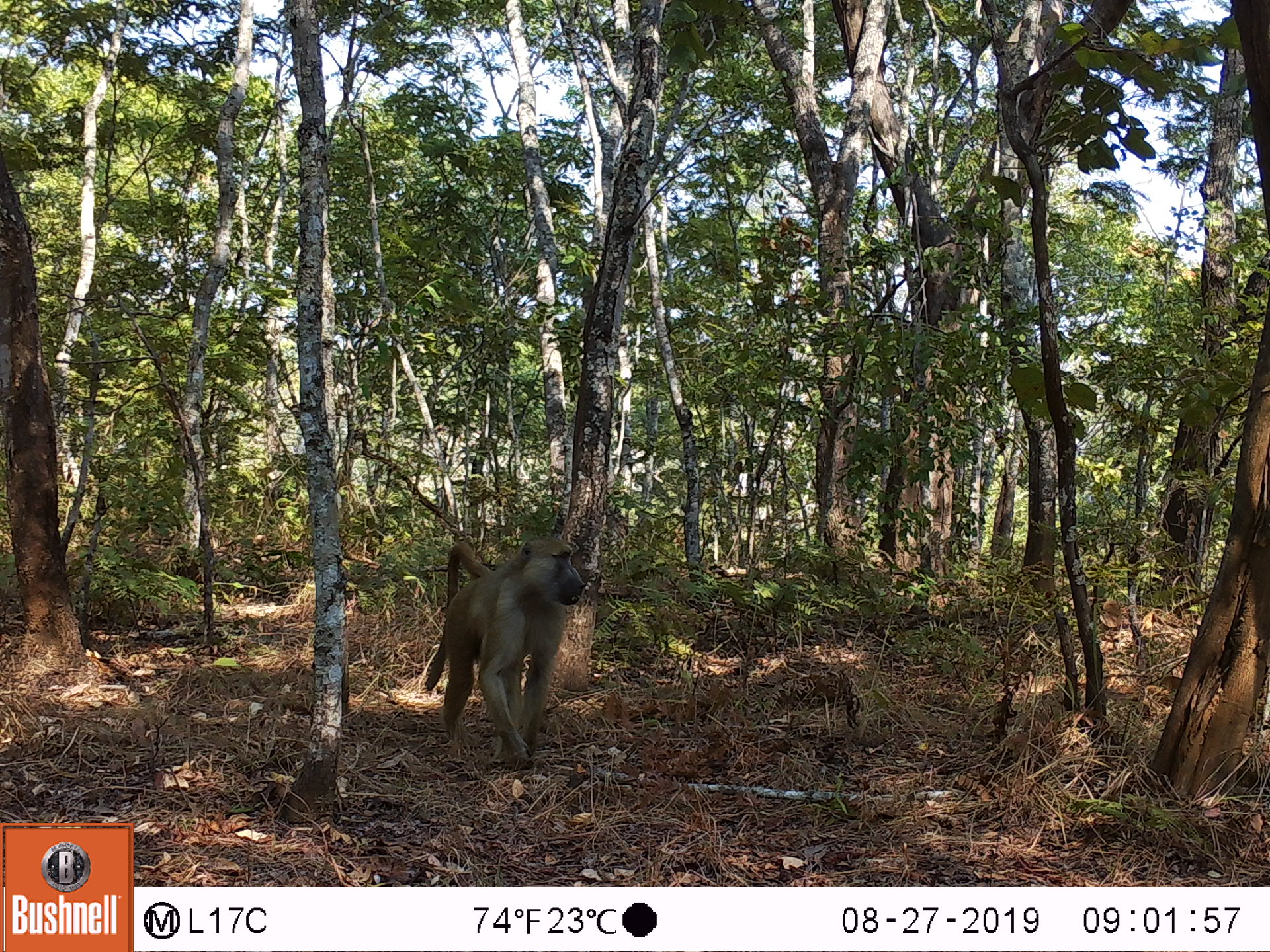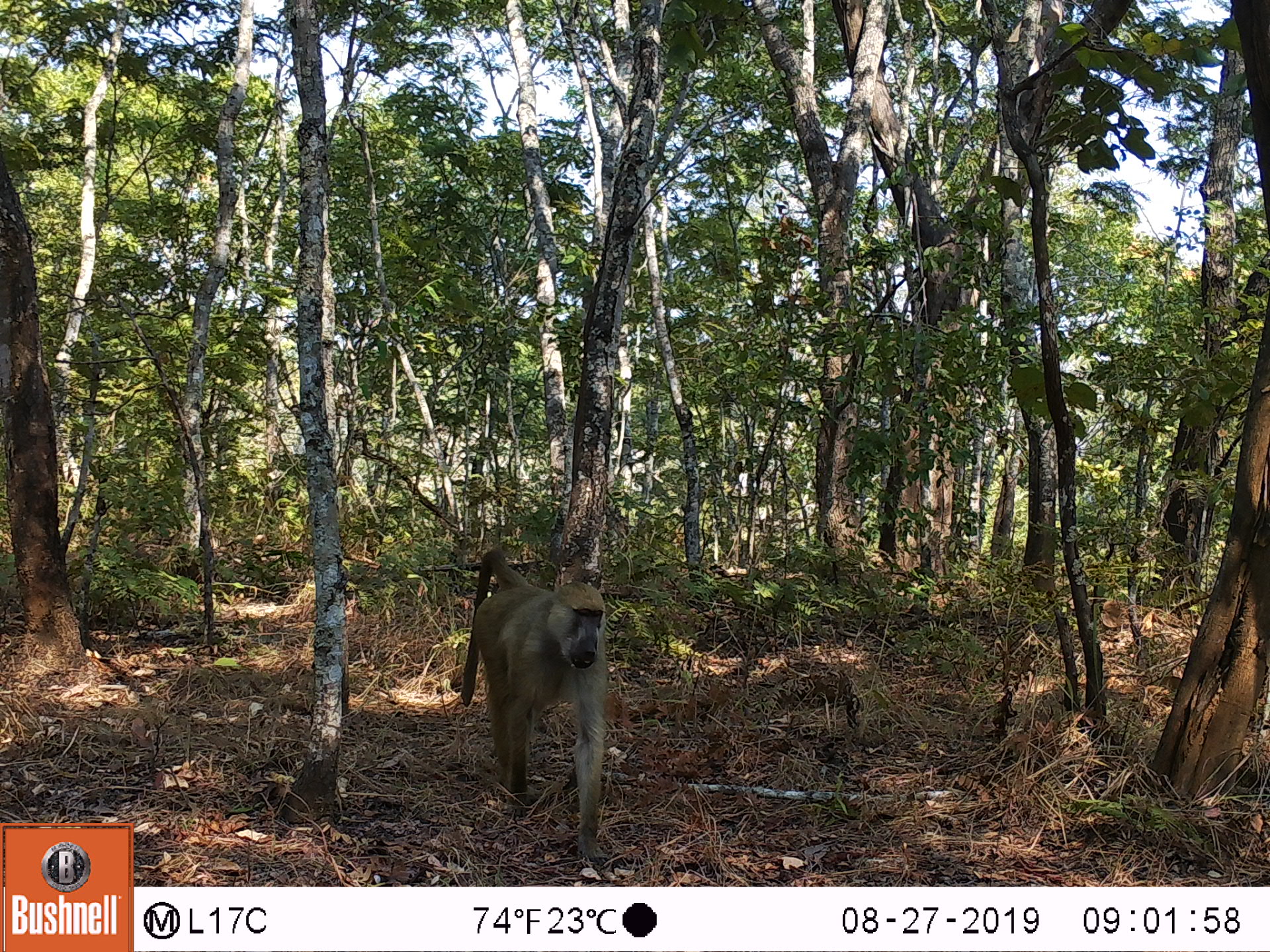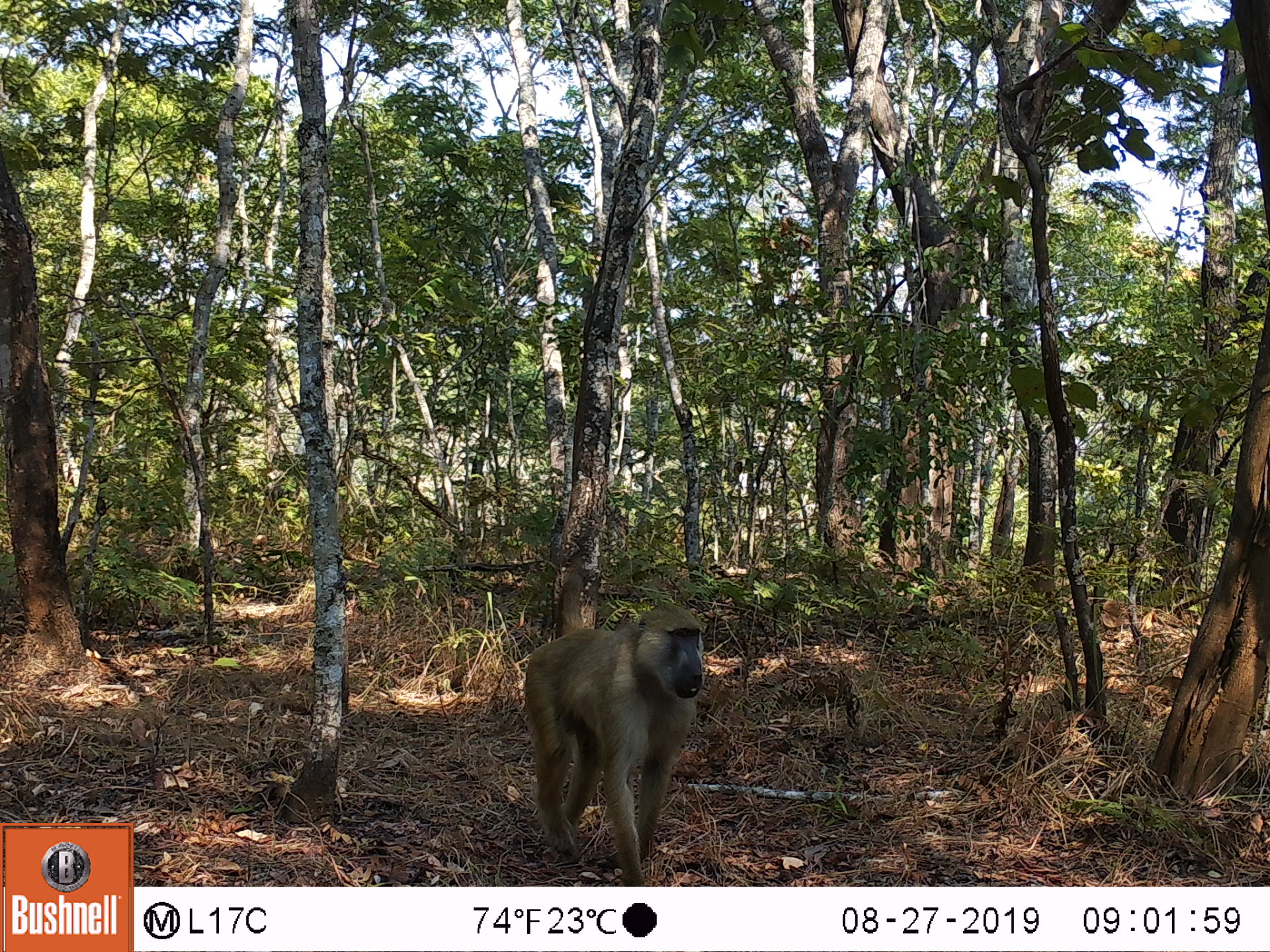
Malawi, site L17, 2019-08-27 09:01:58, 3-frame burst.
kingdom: Animalia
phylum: Chordata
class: Mammalia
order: Primates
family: Cercopithecidae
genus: Papio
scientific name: Papio cynocephalus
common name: yellow baboon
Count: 1.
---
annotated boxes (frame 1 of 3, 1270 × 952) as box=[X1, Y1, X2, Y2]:
yellow baboon: box=[420, 537, 588, 766]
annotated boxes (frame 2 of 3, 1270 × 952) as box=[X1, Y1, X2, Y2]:
yellow baboon: box=[452, 547, 615, 866]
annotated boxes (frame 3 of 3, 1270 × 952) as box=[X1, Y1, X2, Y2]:
yellow baboon: box=[521, 569, 705, 885]